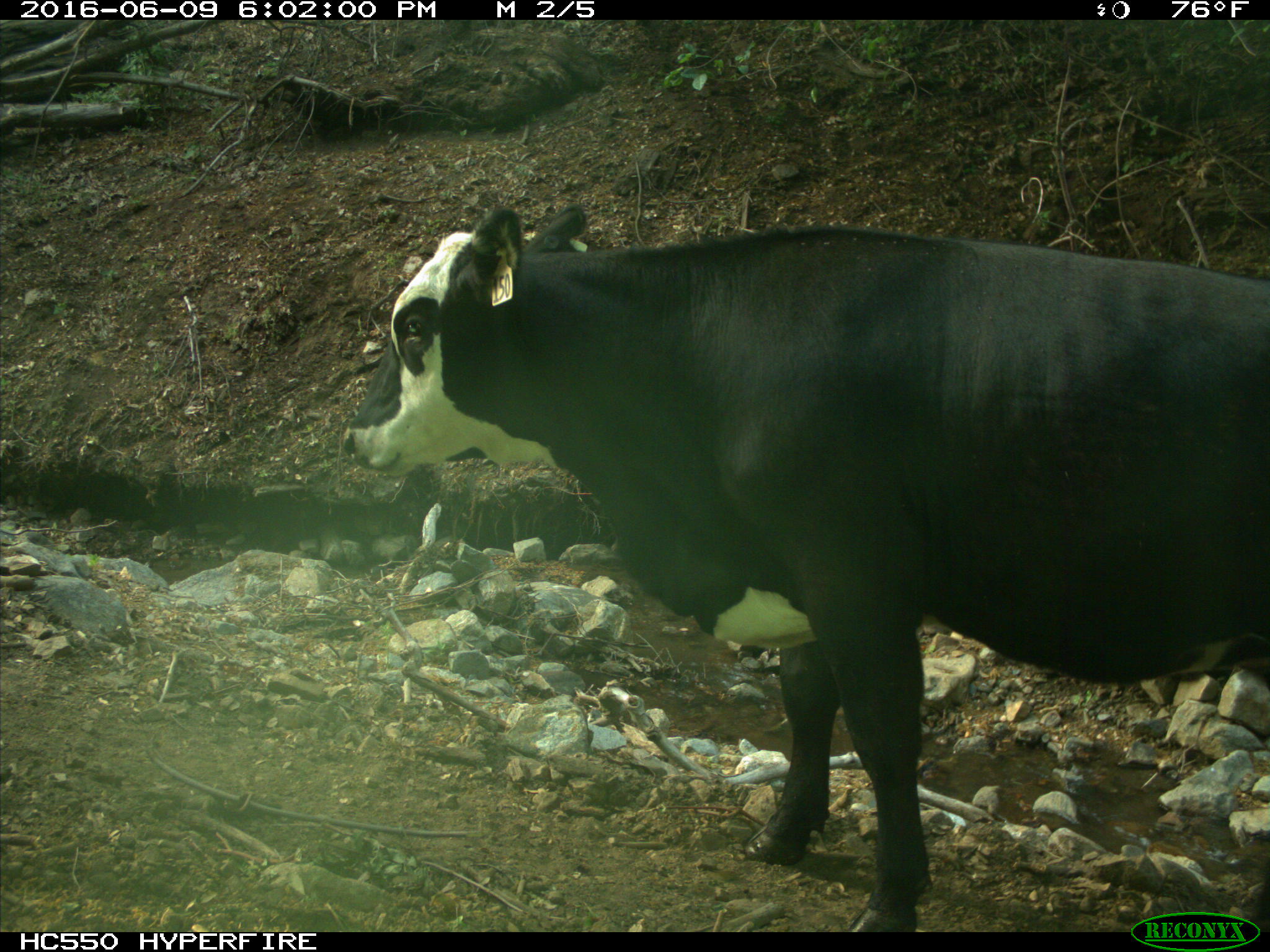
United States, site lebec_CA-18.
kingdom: Animalia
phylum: Chordata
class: Mammalia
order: Artiodactyla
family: Bovidae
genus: Bos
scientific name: Bos taurus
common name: domestic cow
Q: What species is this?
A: Bos taurus (domestic cow).